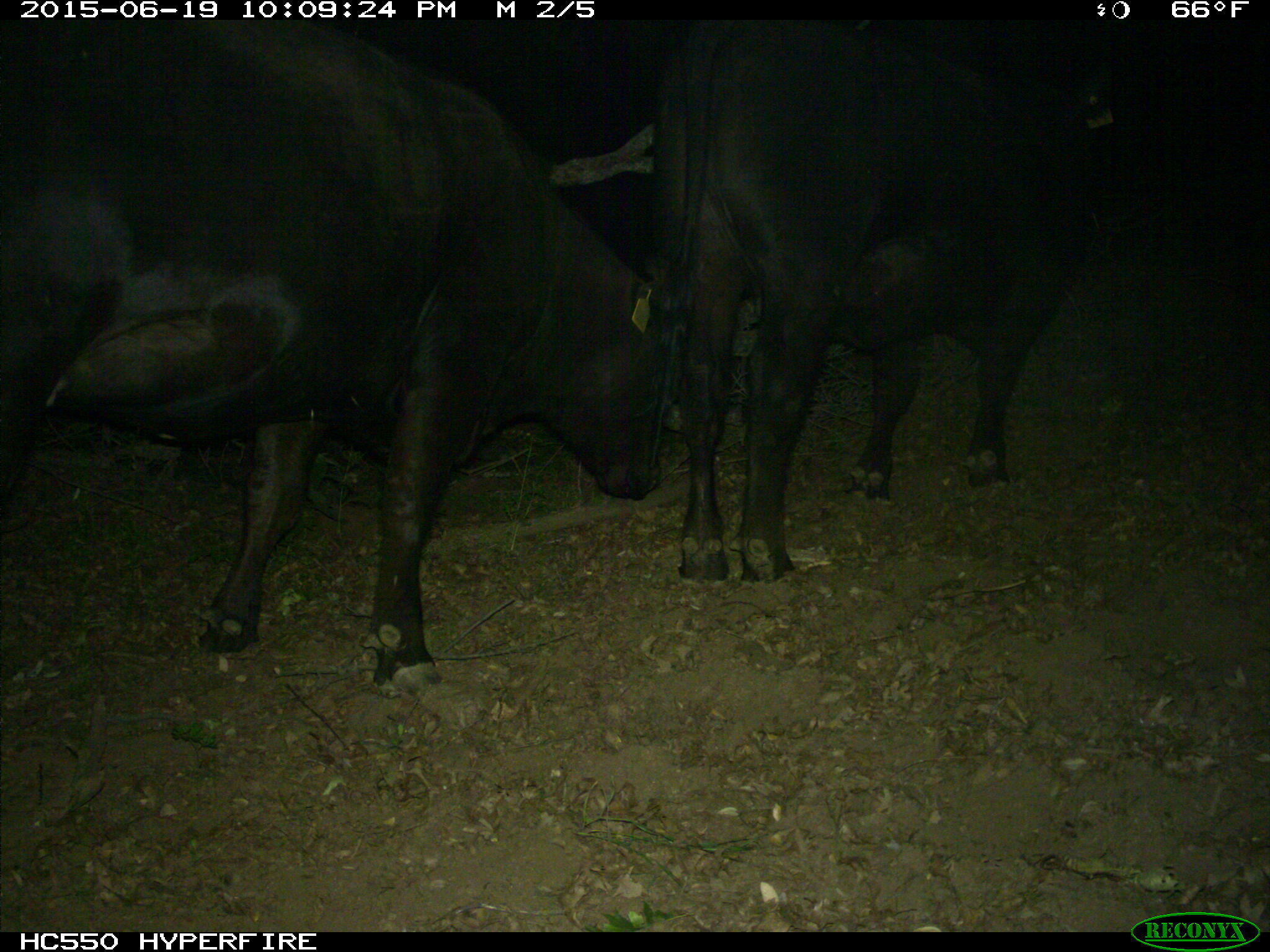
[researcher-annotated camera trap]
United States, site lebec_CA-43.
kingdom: Animalia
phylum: Chordata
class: Mammalia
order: Artiodactyla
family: Bovidae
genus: Bos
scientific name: Bos taurus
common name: domestic cow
Bos taurus (domestic cow).